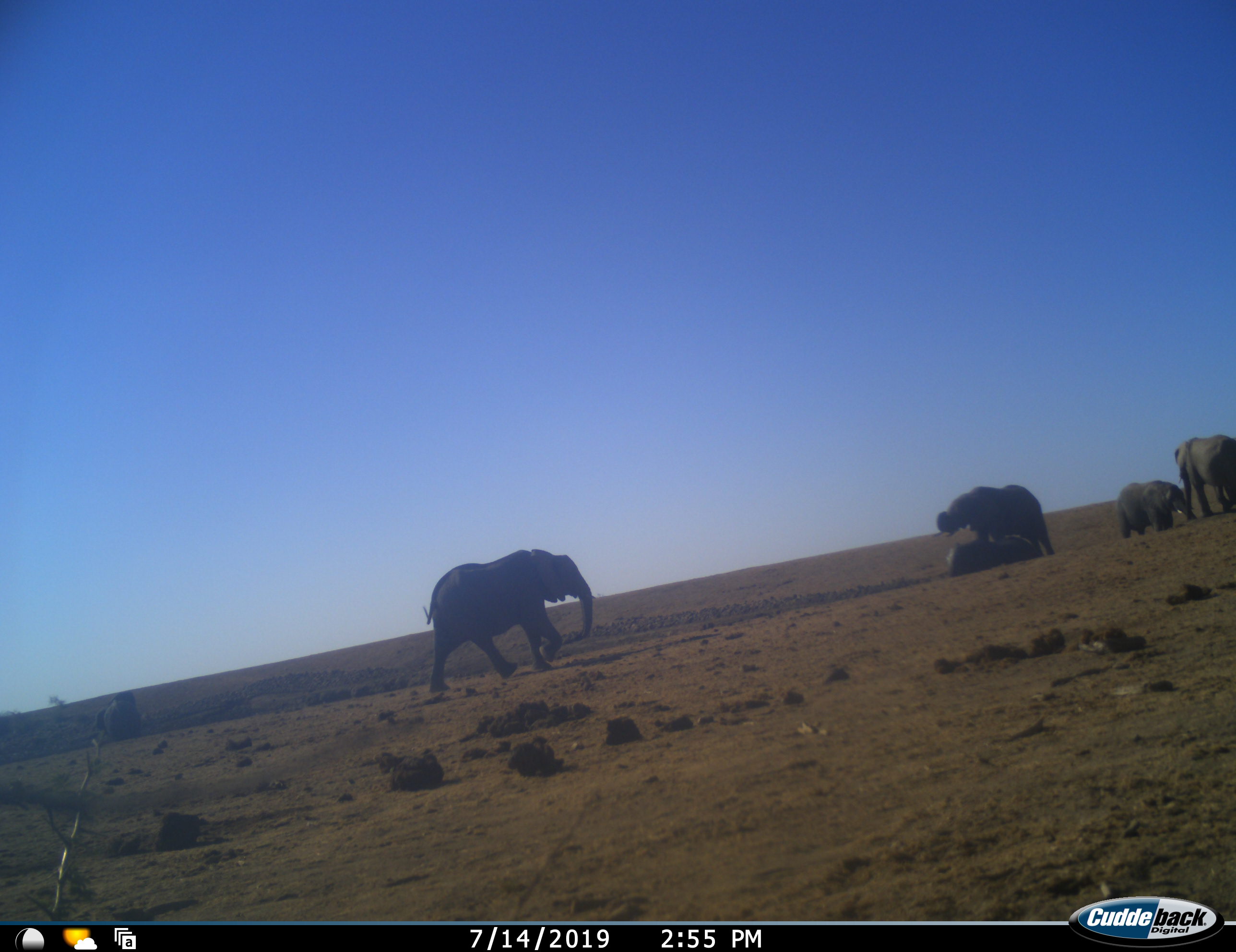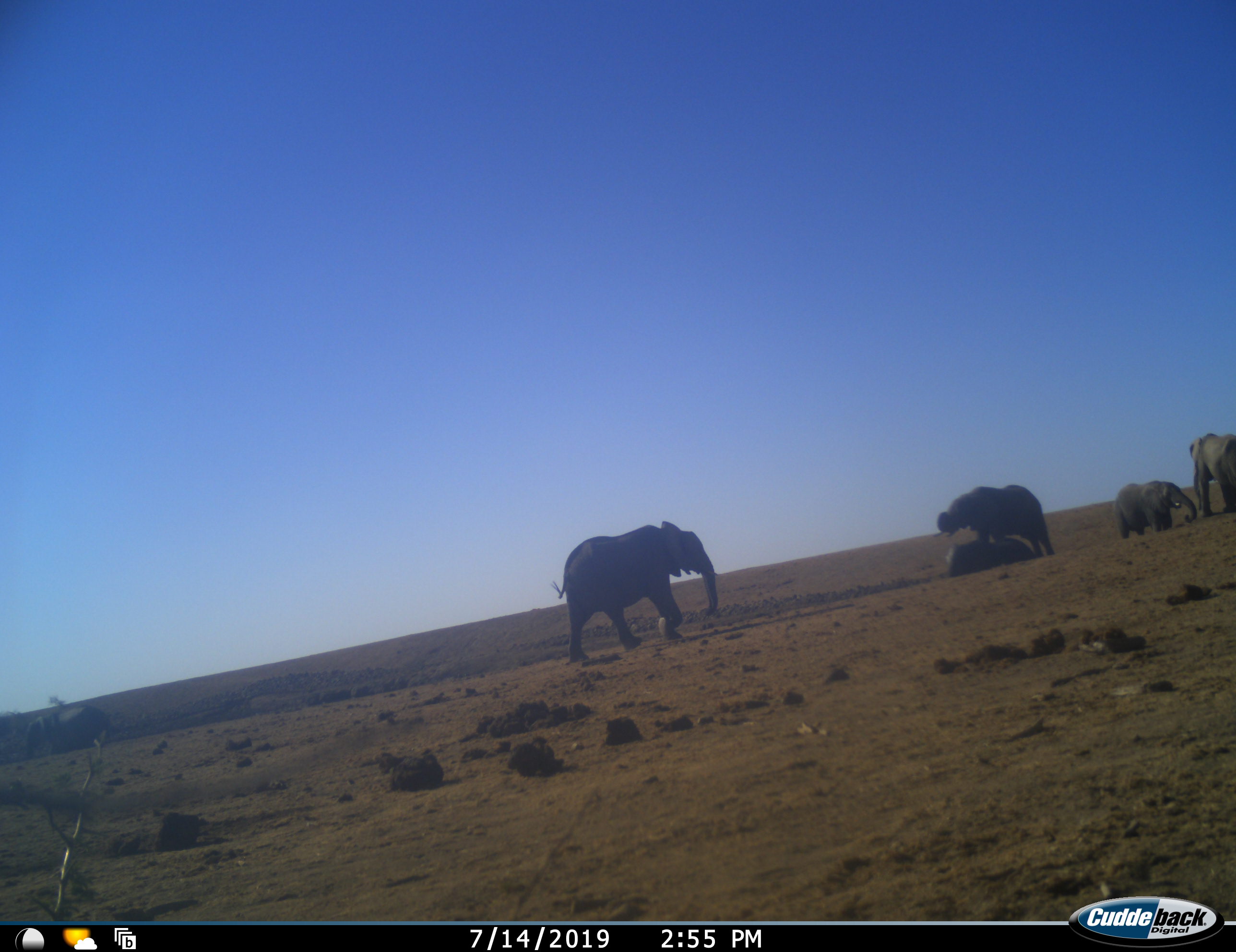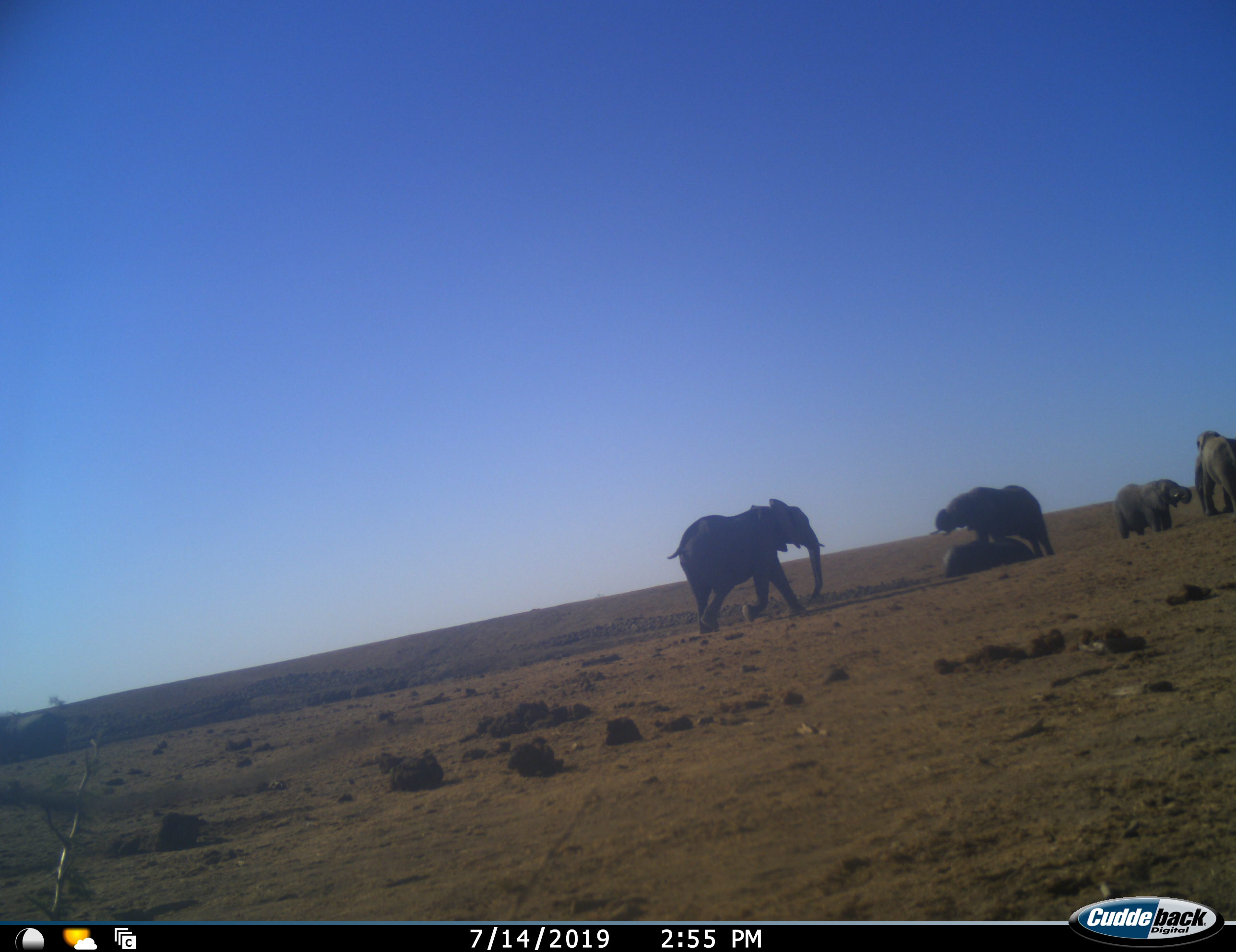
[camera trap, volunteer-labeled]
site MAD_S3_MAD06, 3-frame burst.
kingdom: Animalia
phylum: Chordata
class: Mammalia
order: Proboscidea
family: Elephantidae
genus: Loxodonta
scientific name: Loxodonta africana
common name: african bush elephant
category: elephant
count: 6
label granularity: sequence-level